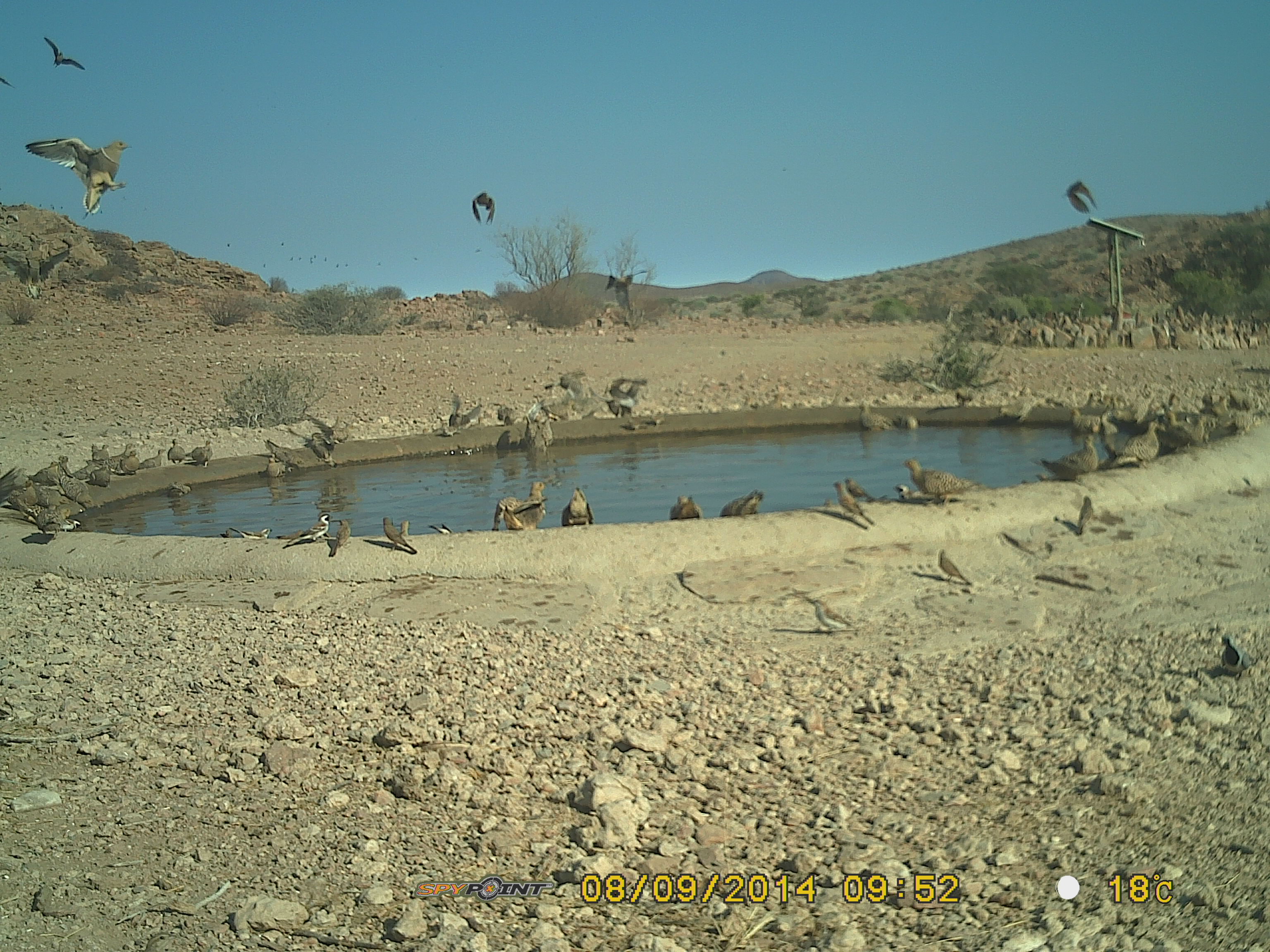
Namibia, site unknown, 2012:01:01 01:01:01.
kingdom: Animalia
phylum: Chordata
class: Aves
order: Pterocliformes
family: Pteroclidae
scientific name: Pteroclidae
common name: sandgrouse